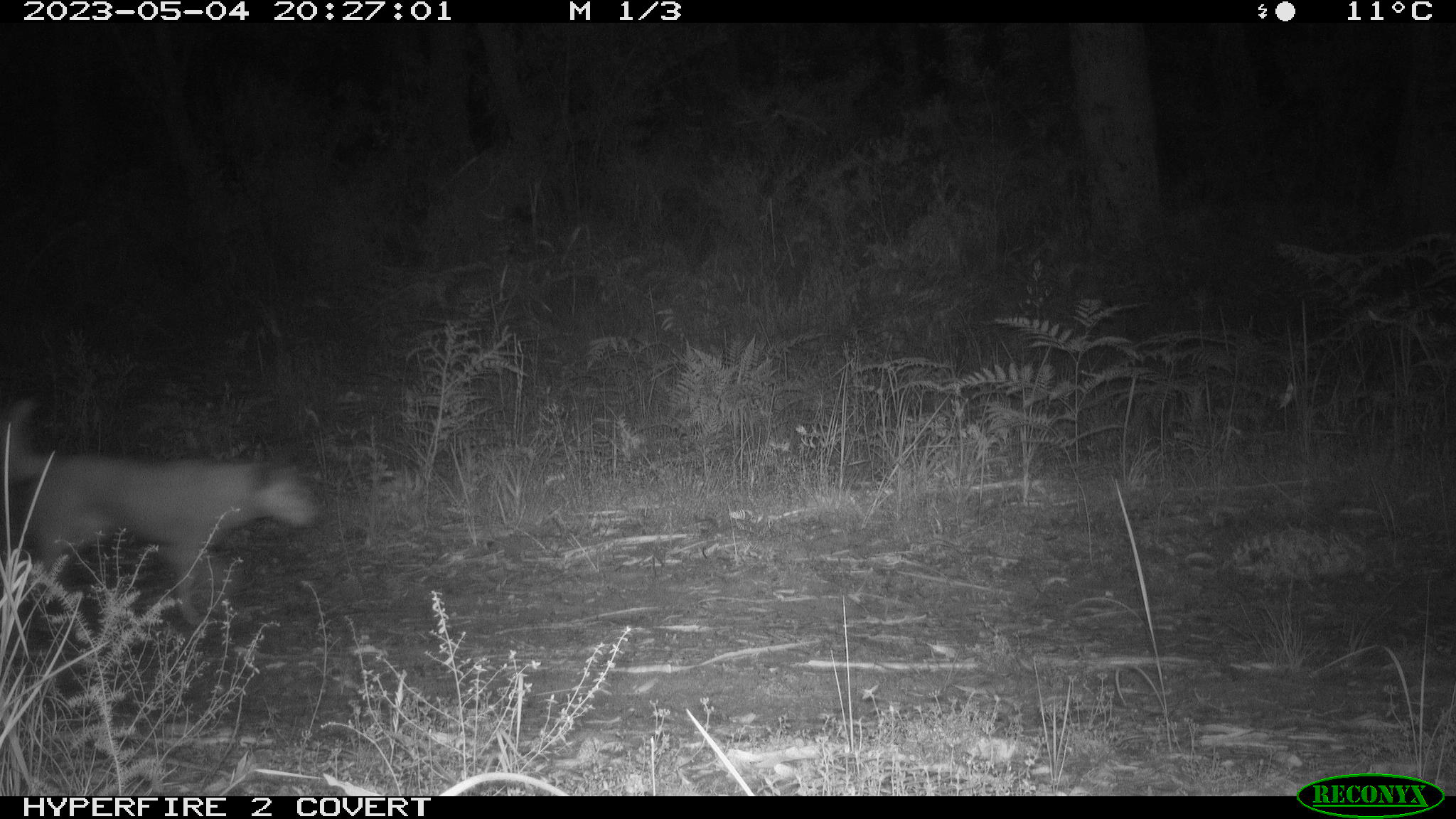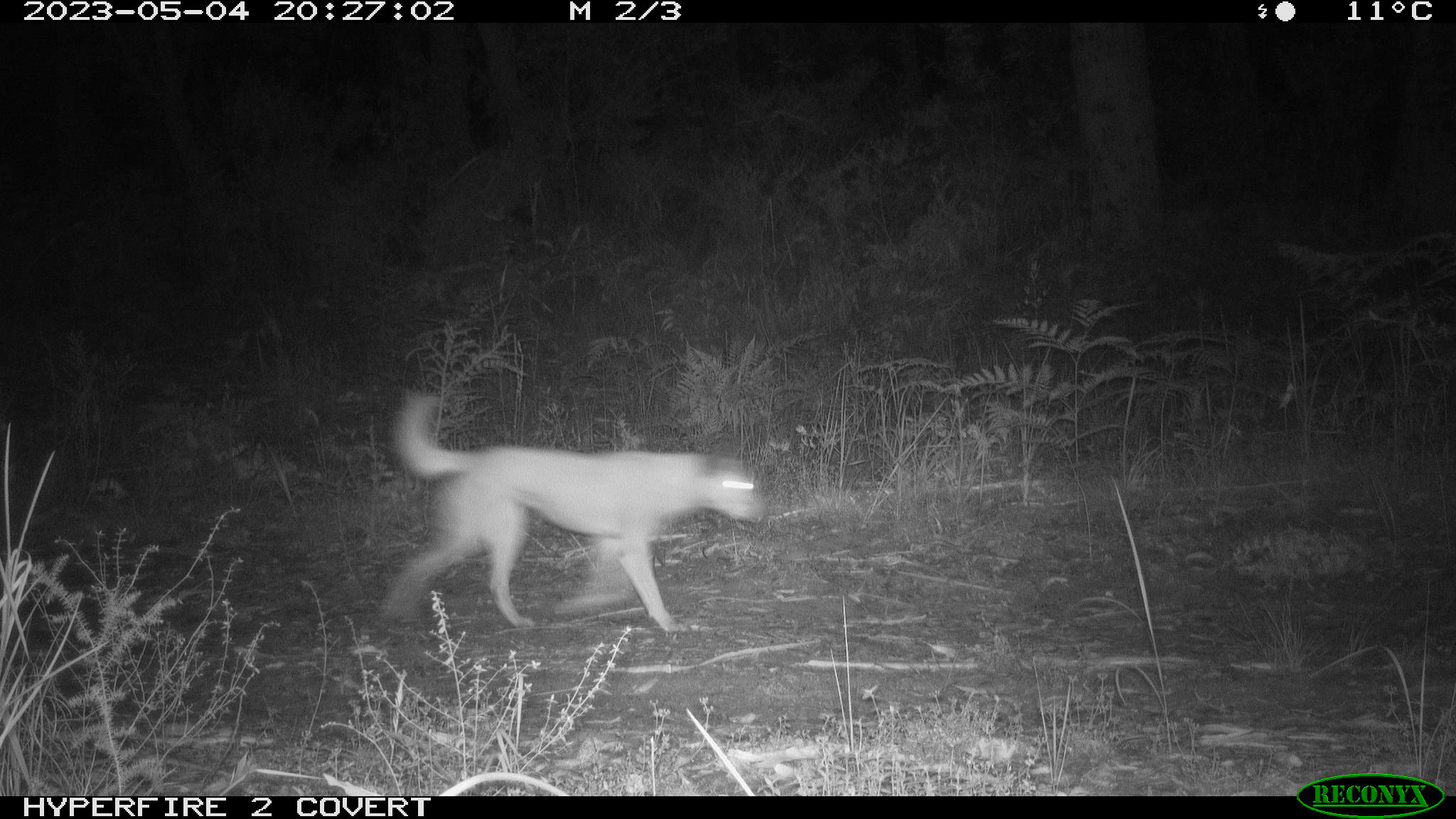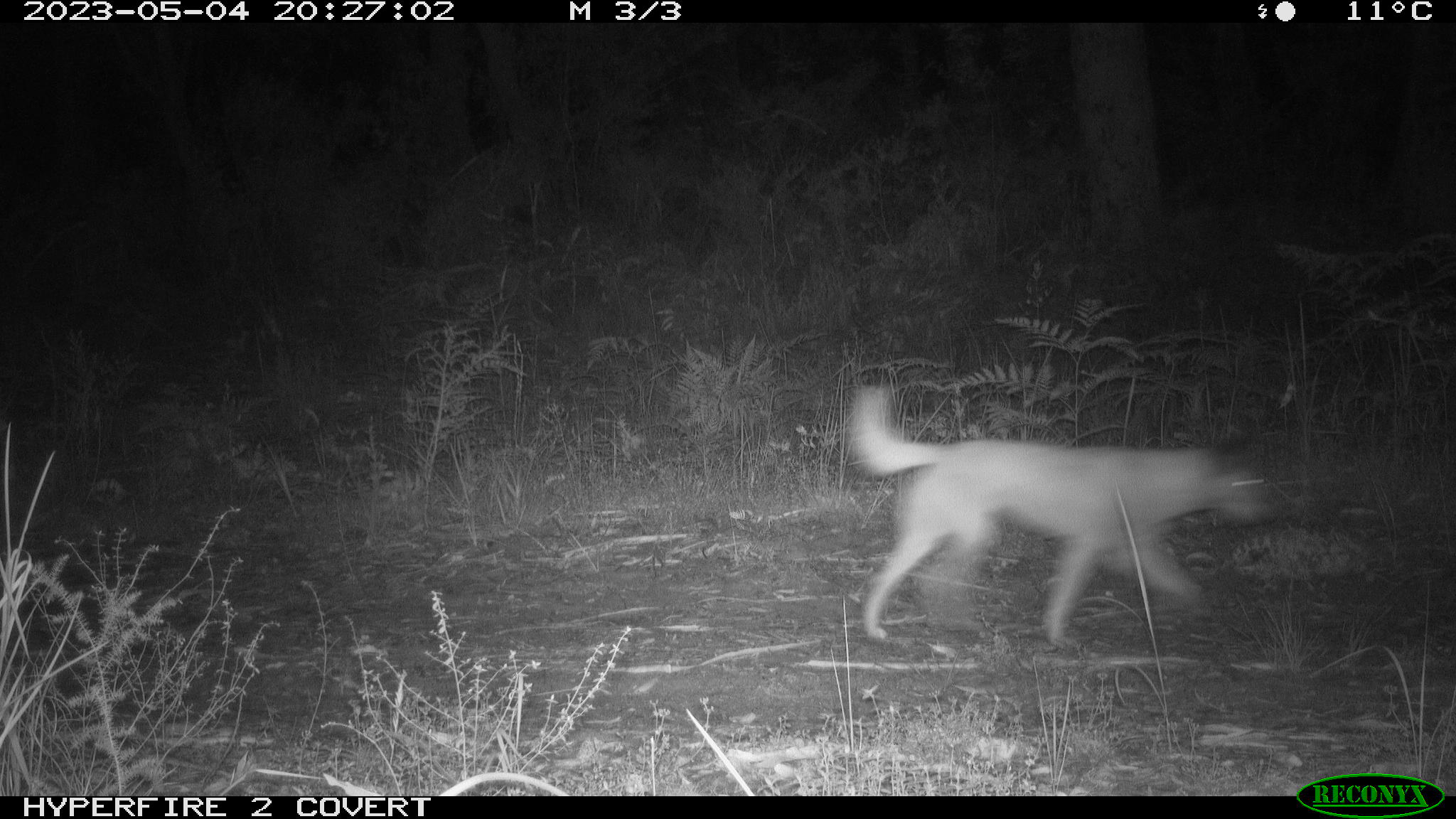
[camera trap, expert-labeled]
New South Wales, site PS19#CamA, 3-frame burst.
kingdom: Animalia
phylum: Chordata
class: Mammalia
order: Carnivora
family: Canidae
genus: Canis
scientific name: Canis familiaris dingo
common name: dingo